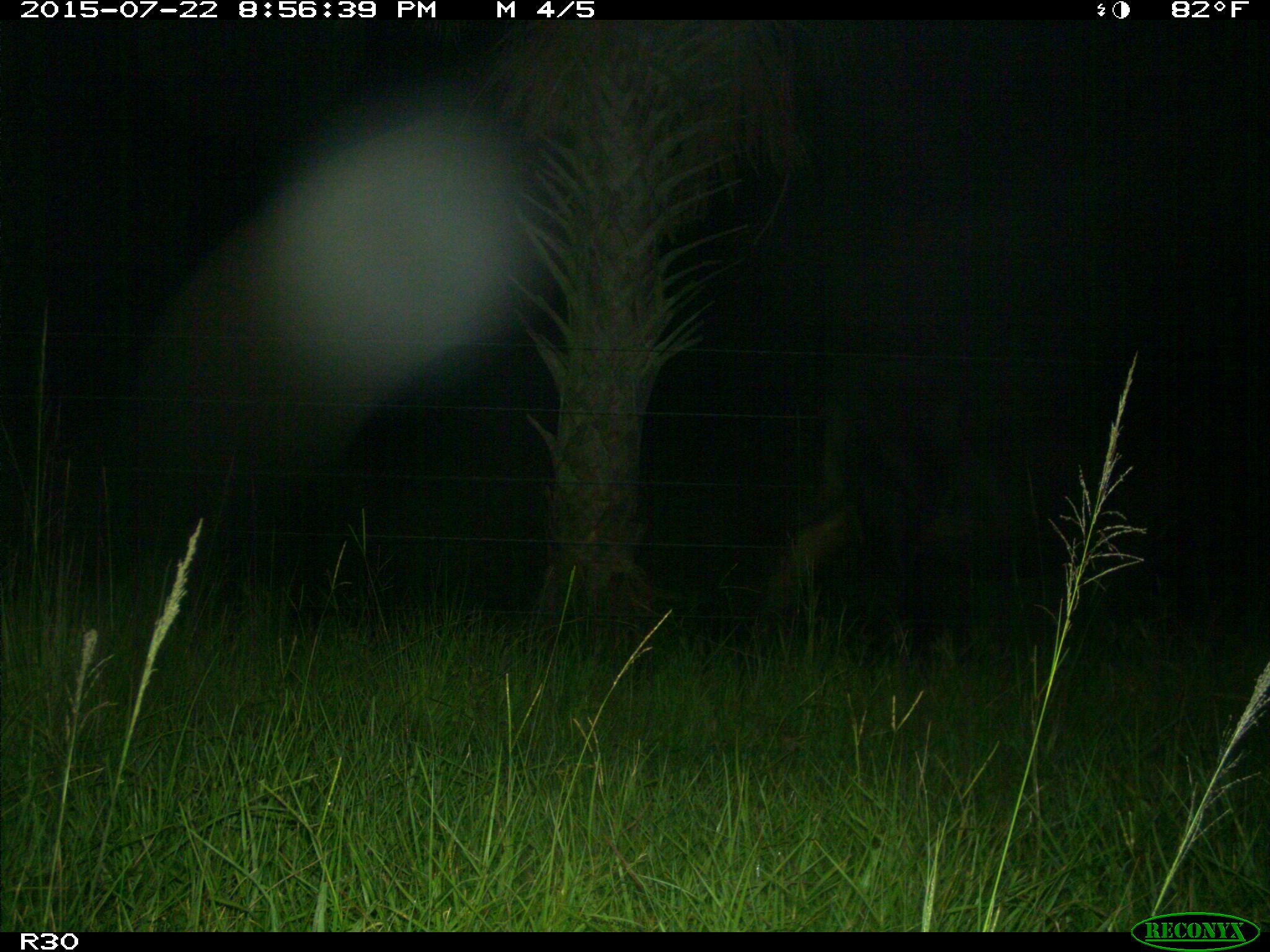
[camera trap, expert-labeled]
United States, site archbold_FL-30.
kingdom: Animalia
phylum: Chordata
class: Mammalia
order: Artiodactyla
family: Bovidae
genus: Bos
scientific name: Bos taurus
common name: domestic cow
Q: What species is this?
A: Bos taurus (domestic cow).